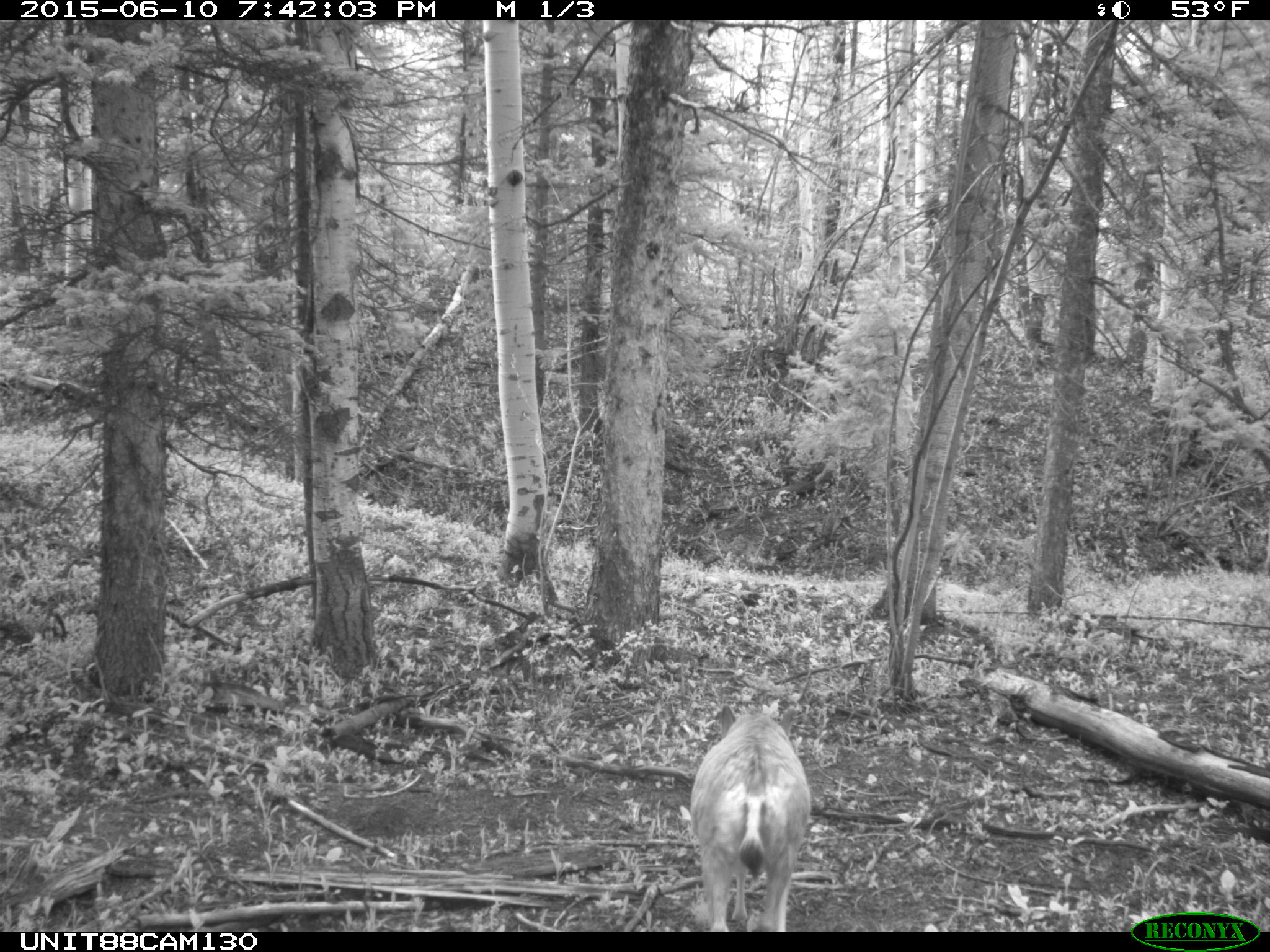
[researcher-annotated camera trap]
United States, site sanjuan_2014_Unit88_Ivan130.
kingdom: Animalia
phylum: Chordata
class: Mammalia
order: Artiodactyla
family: Cervidae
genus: Odocoileus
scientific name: Odocoileus hemionus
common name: mule deer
Odocoileus hemionus (mule deer).